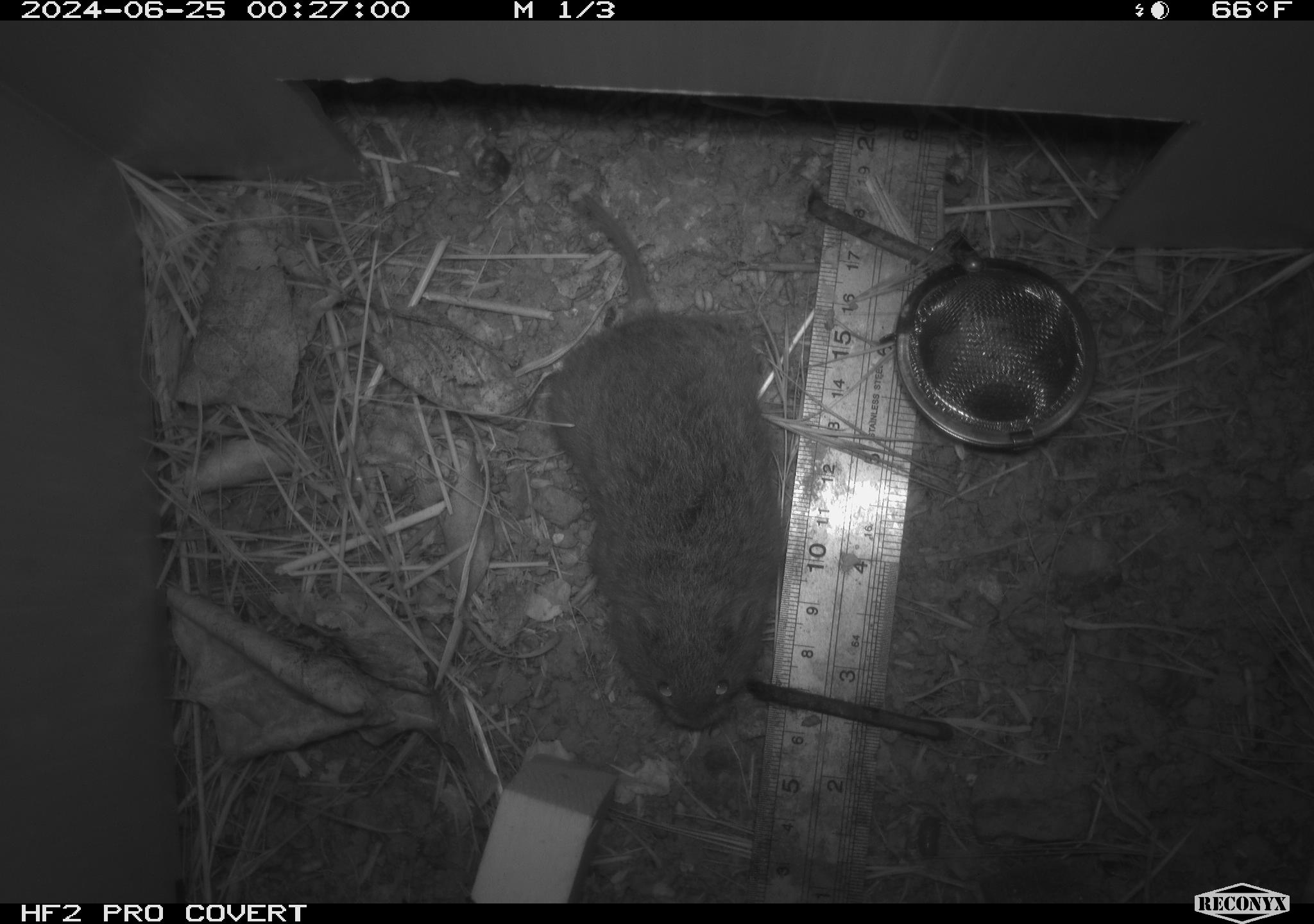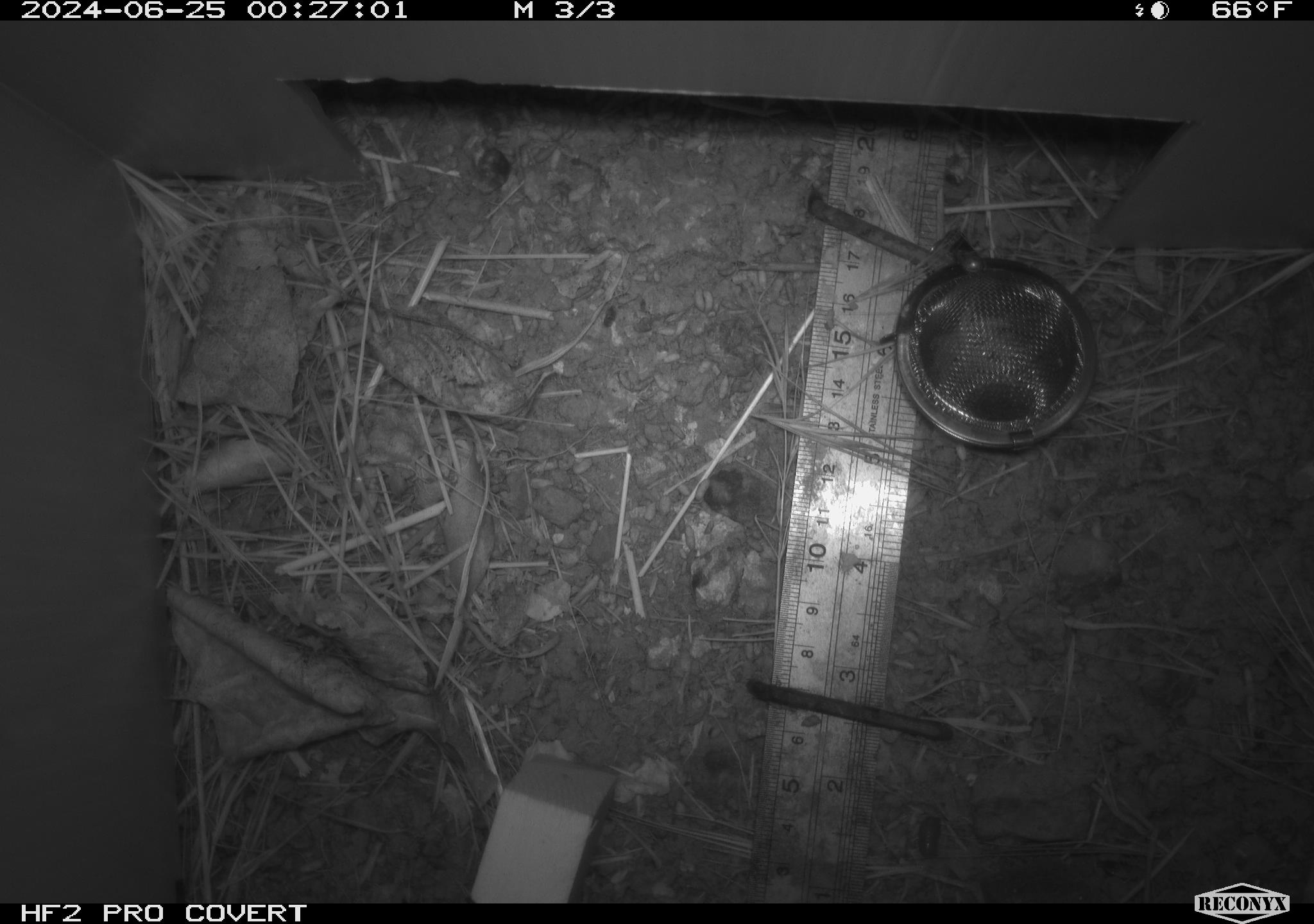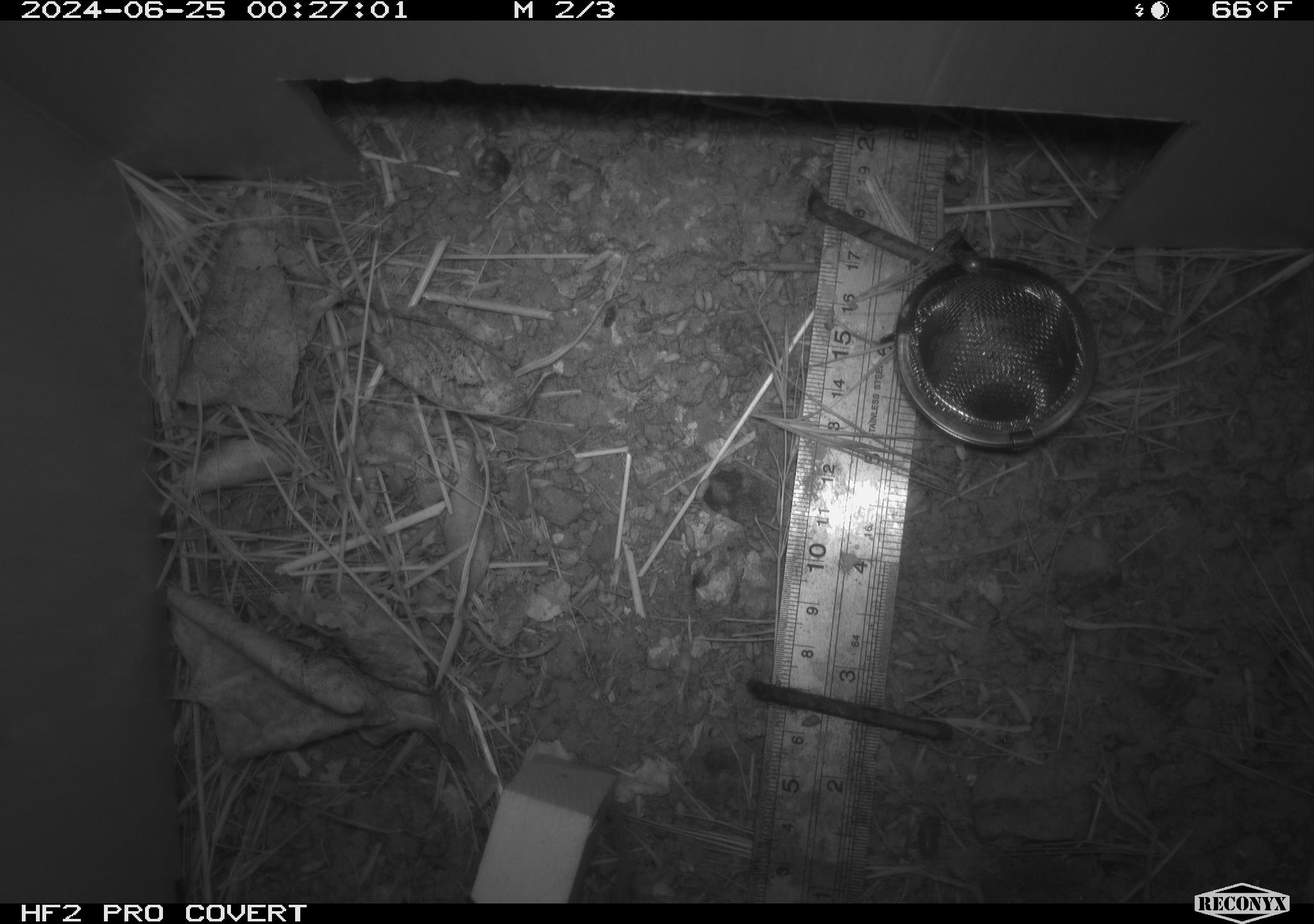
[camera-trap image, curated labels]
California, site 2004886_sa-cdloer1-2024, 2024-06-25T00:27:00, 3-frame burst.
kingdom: Animalia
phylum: Chordata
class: Mammalia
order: Rodentia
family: Cricetidae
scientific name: Arvicolinae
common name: voles, lemmings, and muskrats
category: arvicolinae subfamily